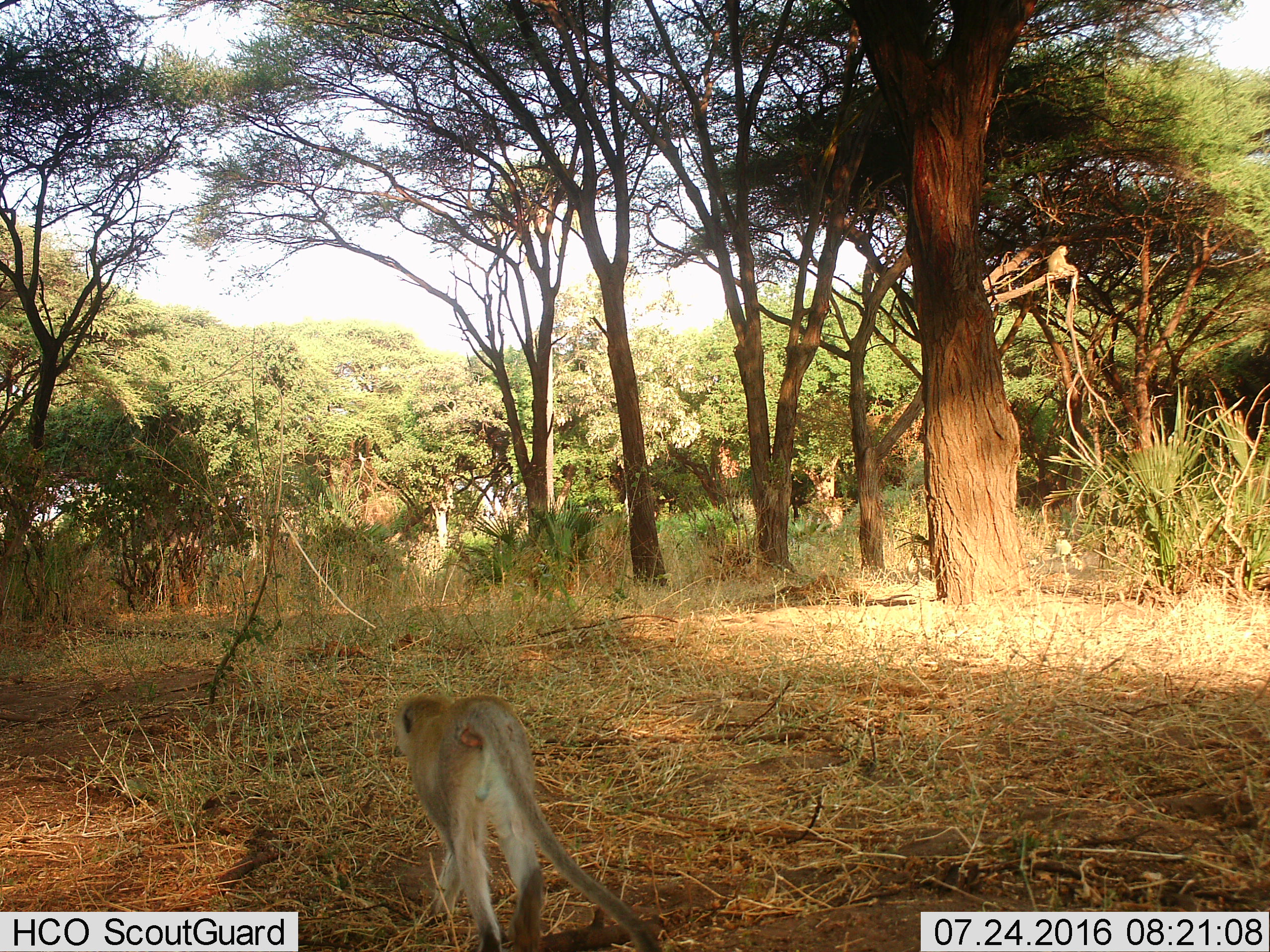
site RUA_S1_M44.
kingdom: Animalia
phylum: Chordata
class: Mammalia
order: Primates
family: Cercopithecidae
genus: Chlorocebus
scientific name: Chlorocebus pygerythrus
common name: vervet monkey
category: monkeyvervet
Monkeyvervet (vervet monkey) (Chlorocebus pygerythrus), count 1. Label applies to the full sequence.